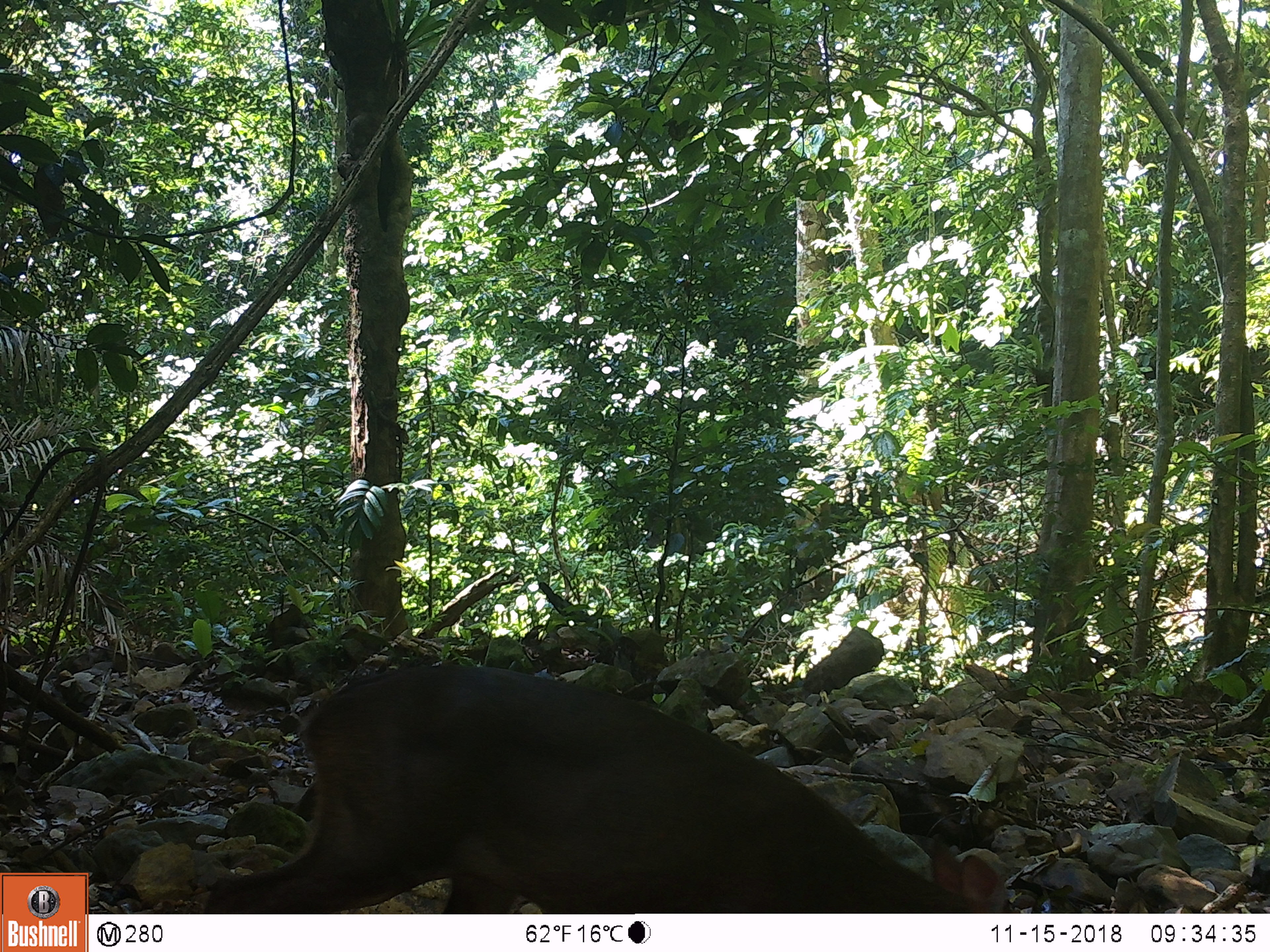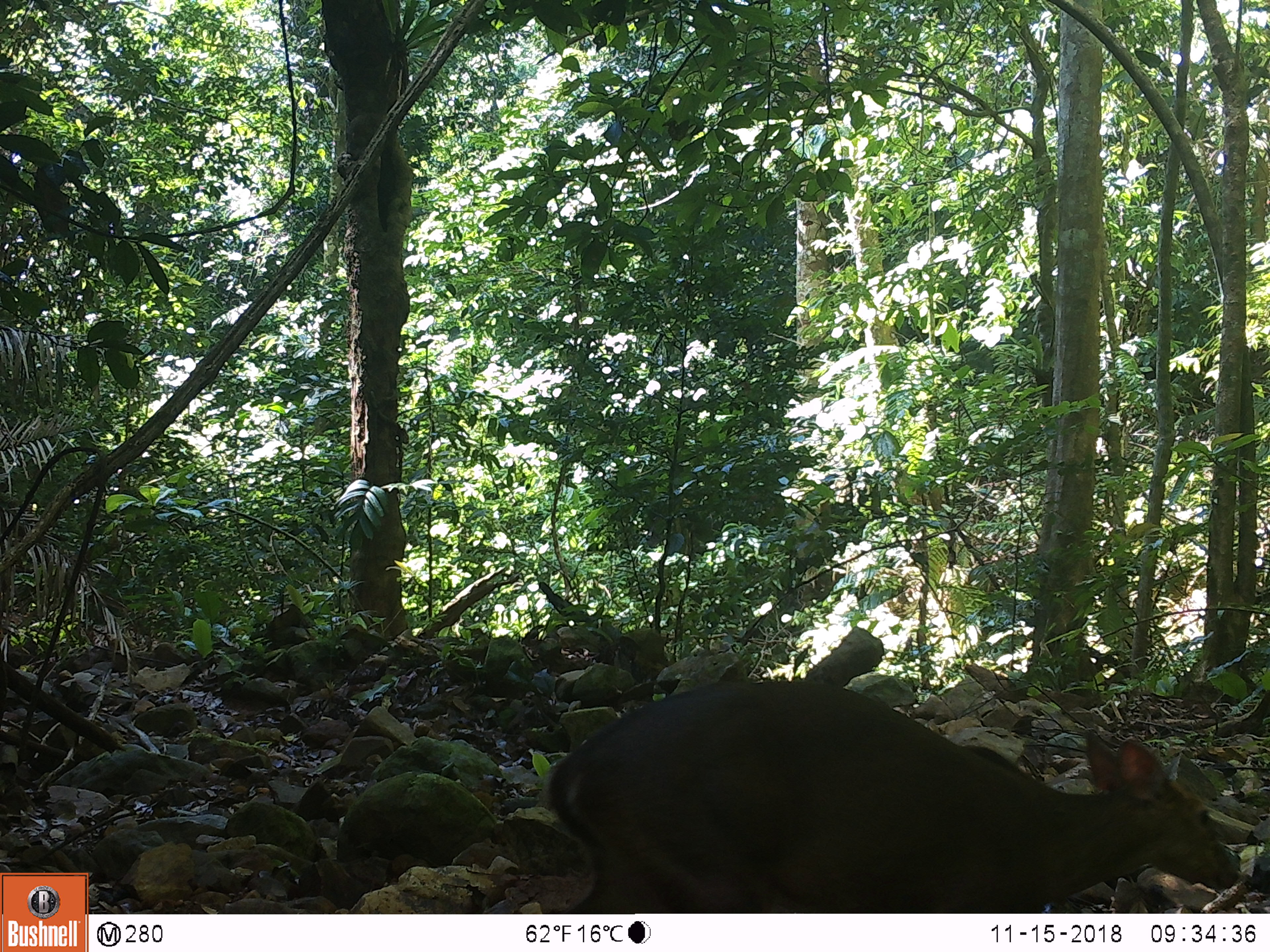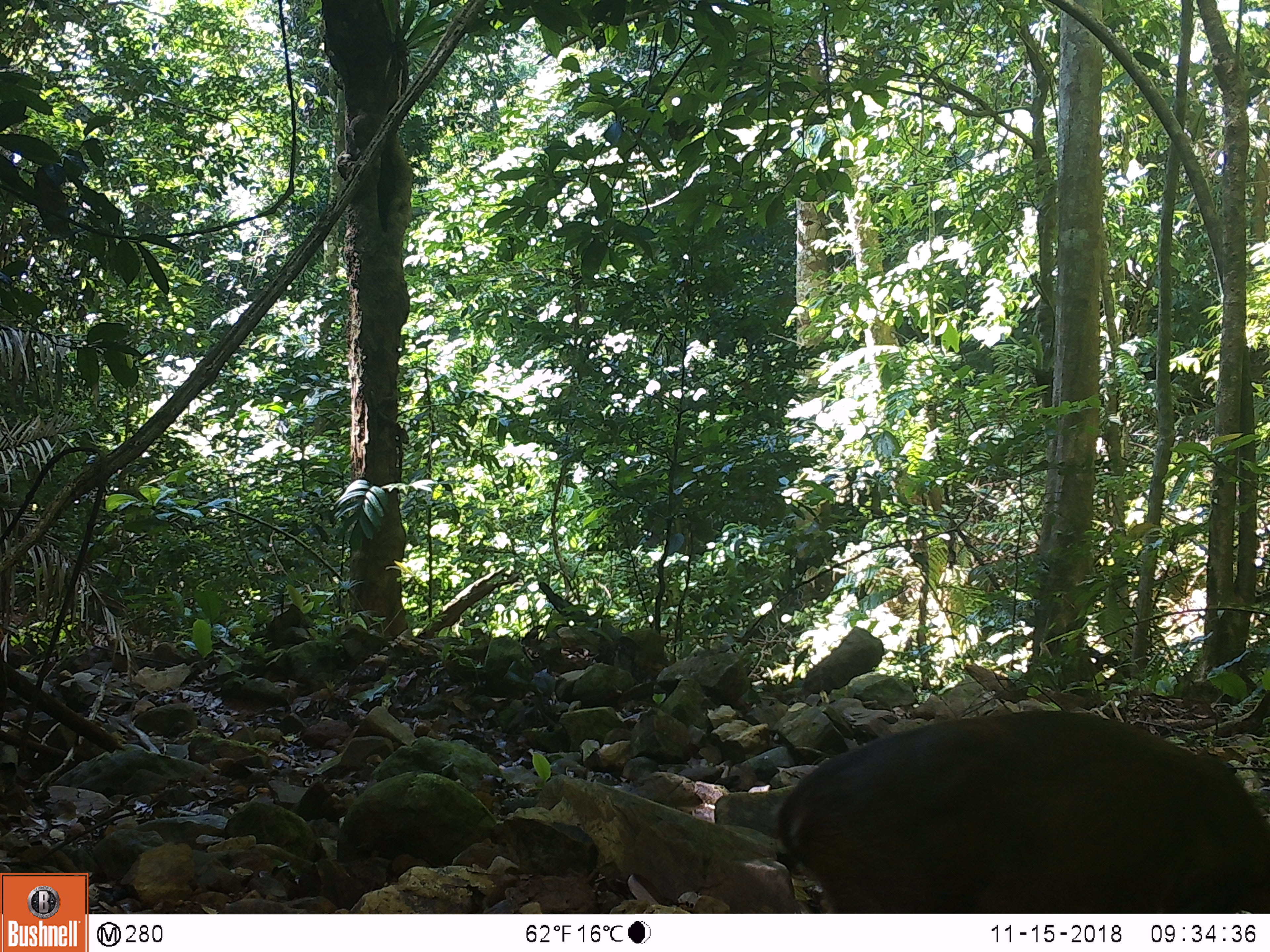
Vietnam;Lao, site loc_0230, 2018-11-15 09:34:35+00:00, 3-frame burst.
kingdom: Animalia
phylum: Chordata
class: Mammalia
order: Artiodactyla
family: Cervidae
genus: Muntiacus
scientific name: Muntiacus vuquangensis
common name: large-antlered muntjac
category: large antlered muntjac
Large antlered muntjac (large-antlered muntjac) (Muntiacus vuquangensis). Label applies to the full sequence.